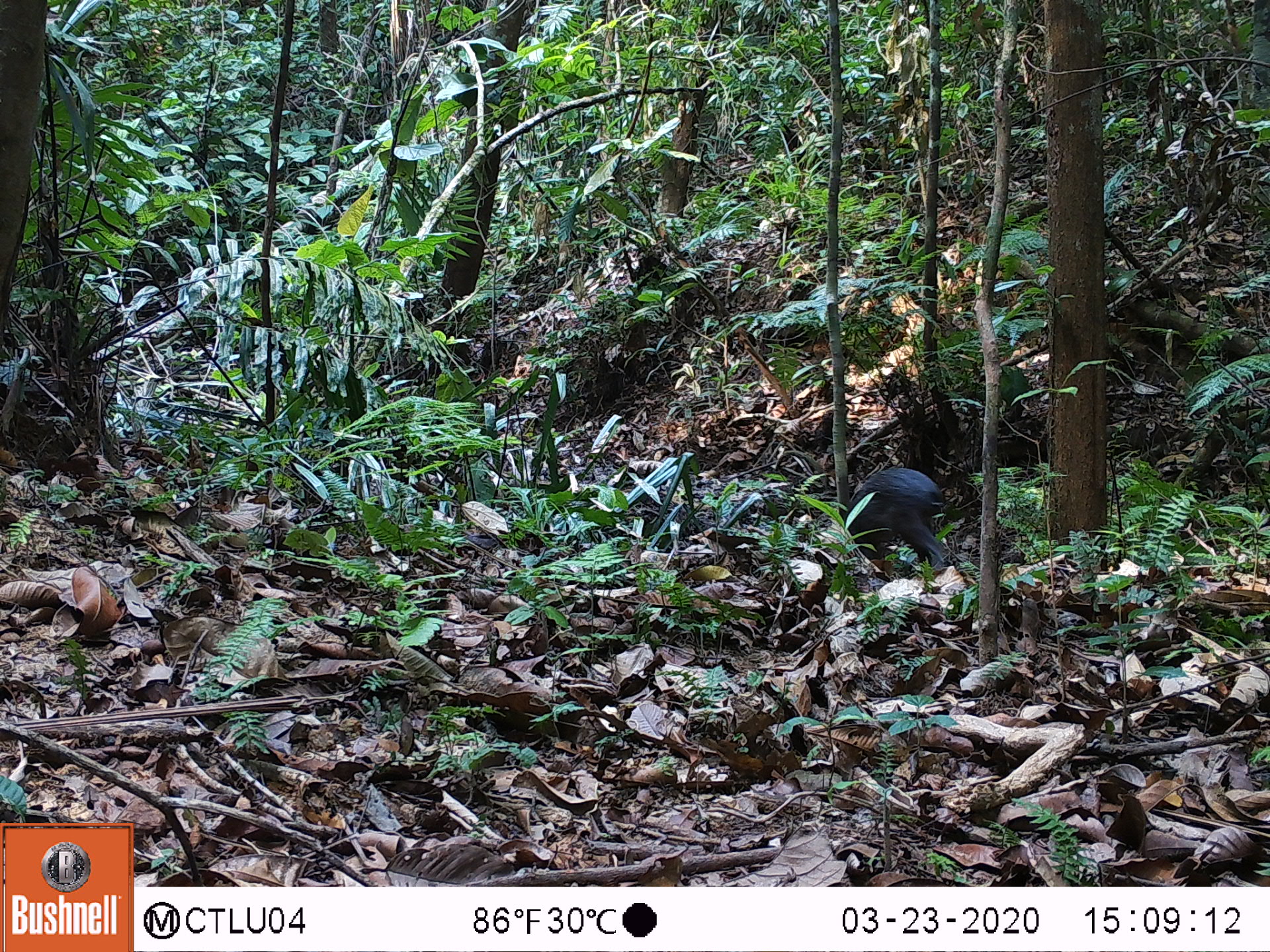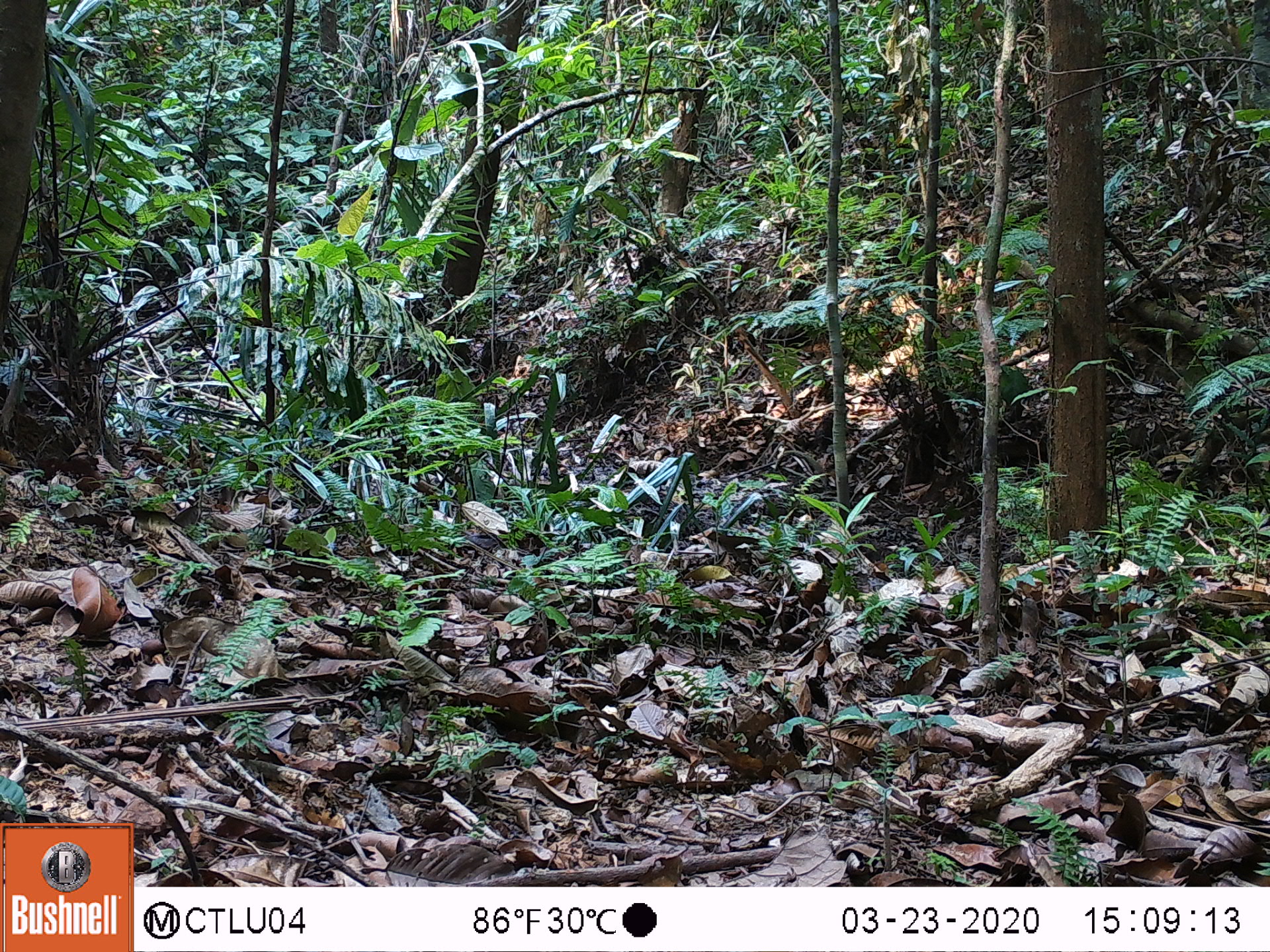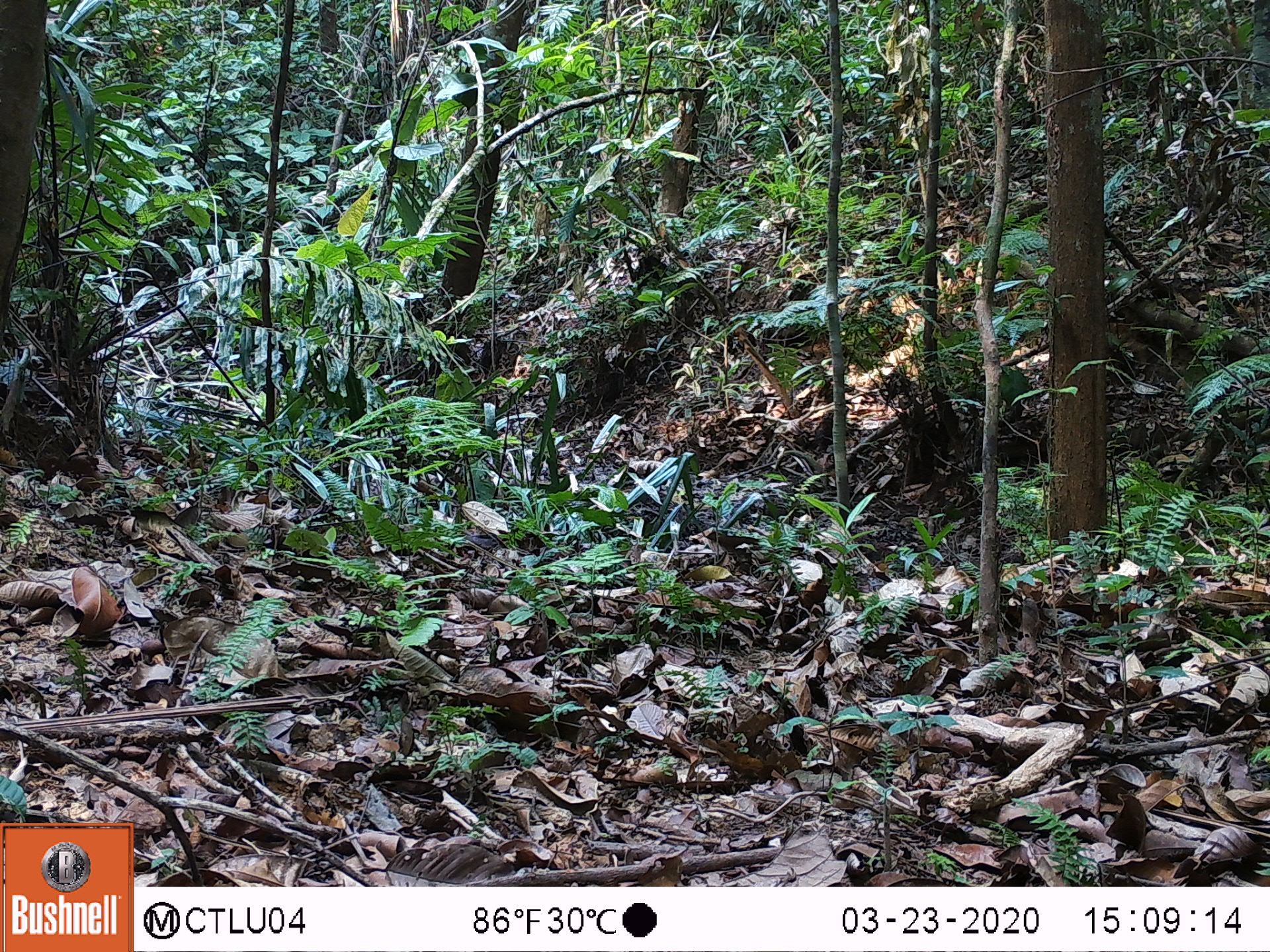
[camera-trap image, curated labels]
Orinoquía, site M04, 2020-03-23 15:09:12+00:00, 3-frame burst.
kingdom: Animalia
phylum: Chordata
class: Mammalia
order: Rodentia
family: Dasyproctidae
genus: Dasyprocta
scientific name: Dasyprocta fuliginosa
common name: black agouti